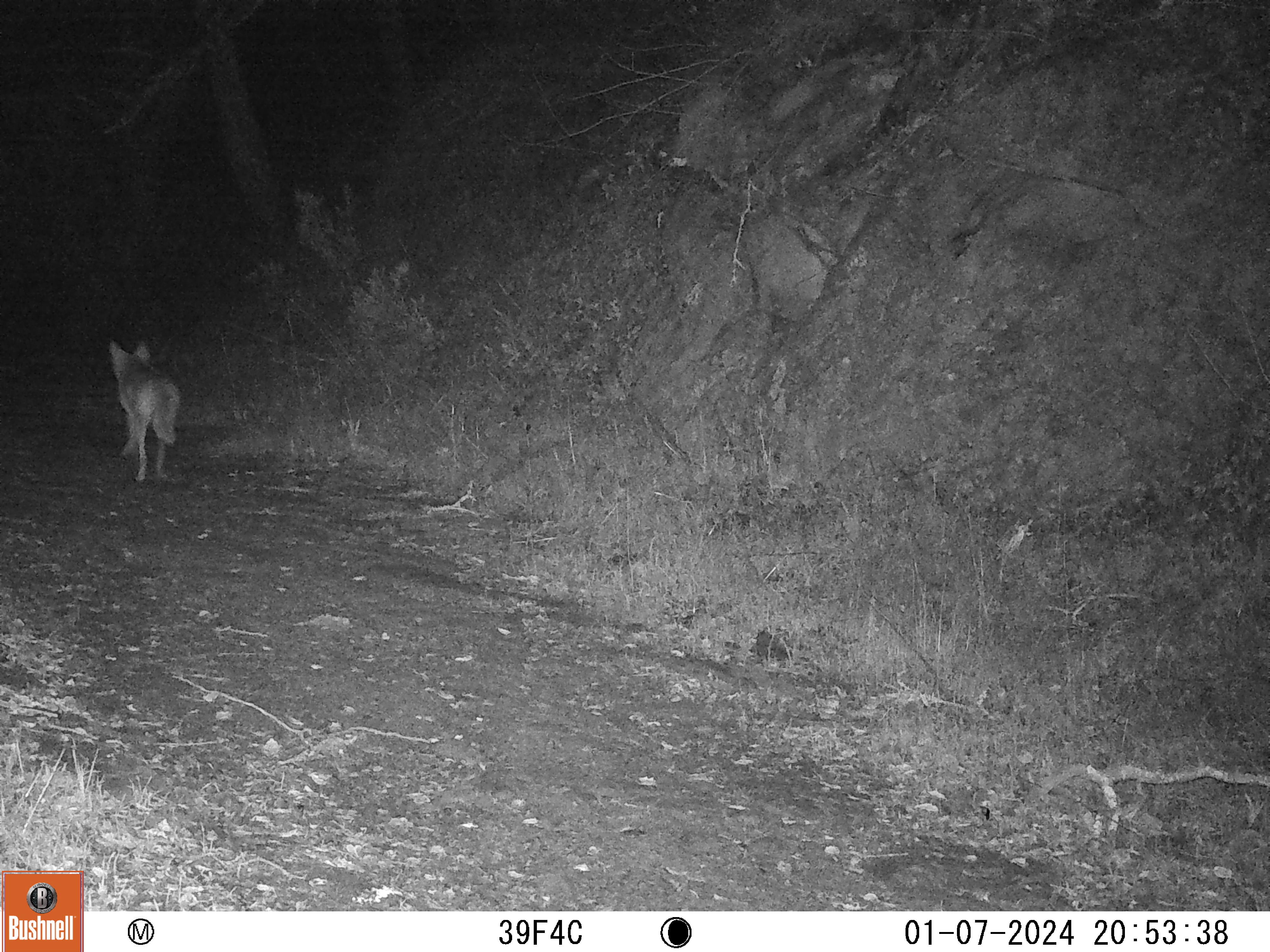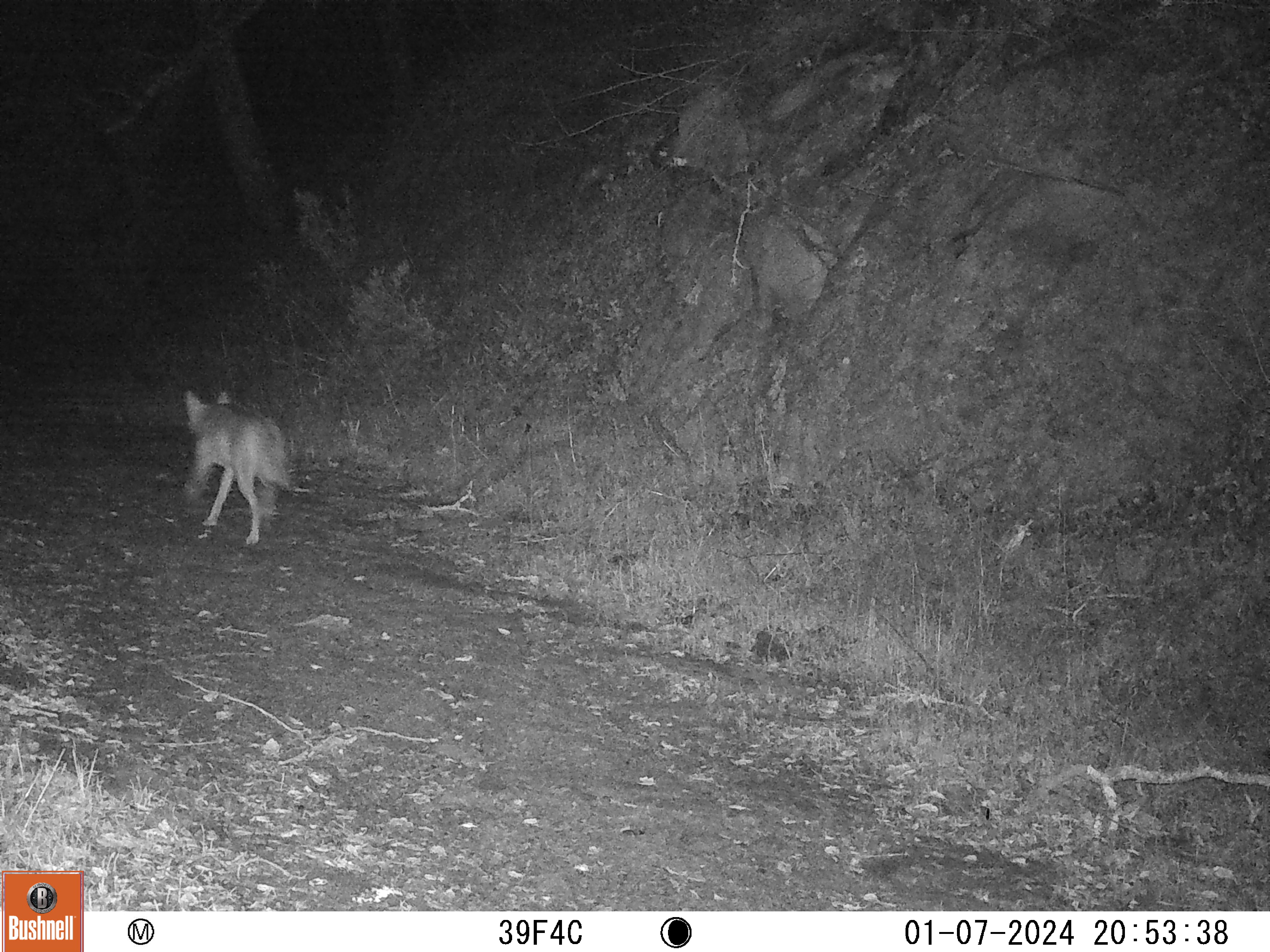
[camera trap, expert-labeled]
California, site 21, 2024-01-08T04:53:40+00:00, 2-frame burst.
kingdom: Animalia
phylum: Chordata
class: Mammalia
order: Carnivora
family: Canidae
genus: Canis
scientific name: Canis latrans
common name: coyote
Coyote (Canis latrans).